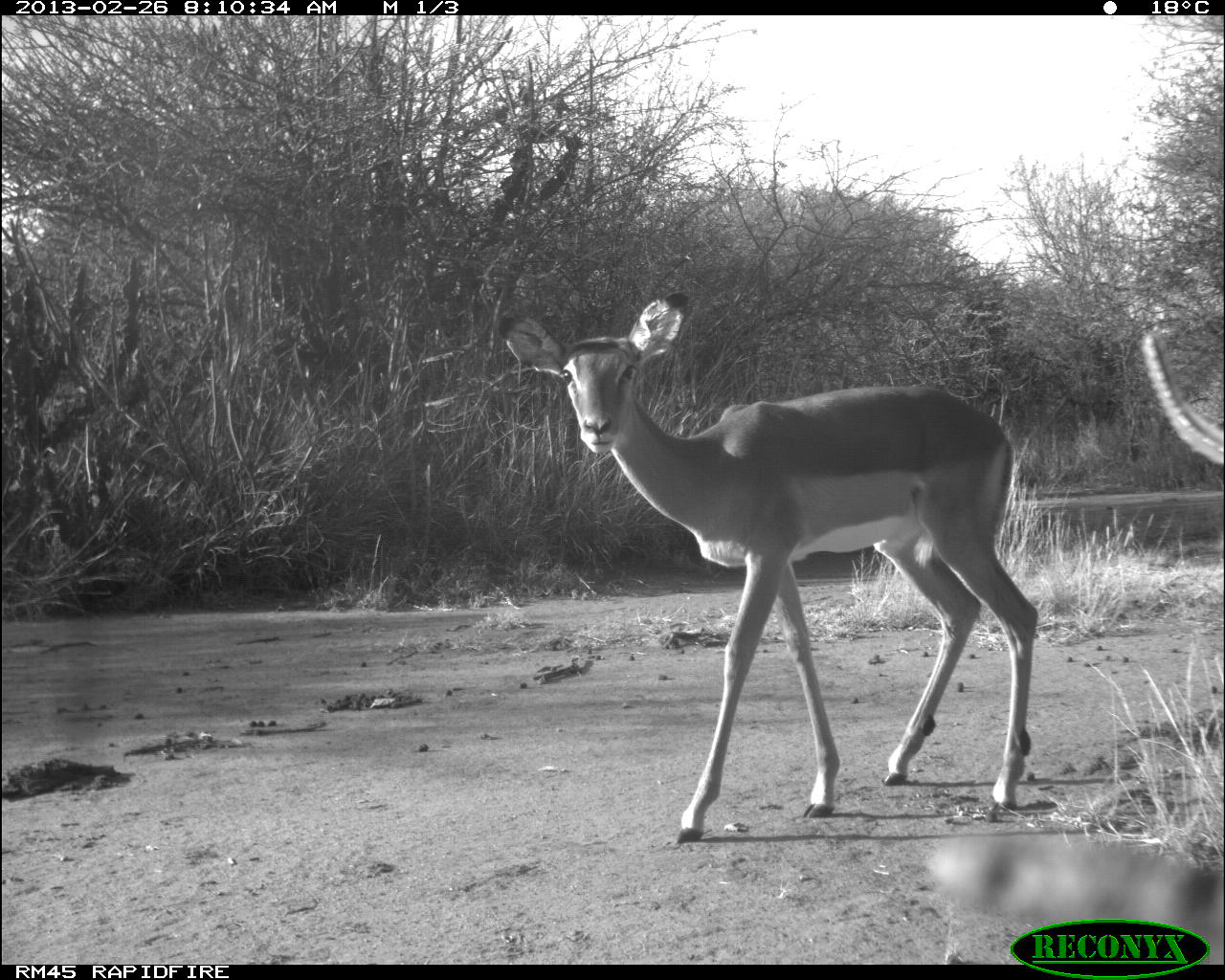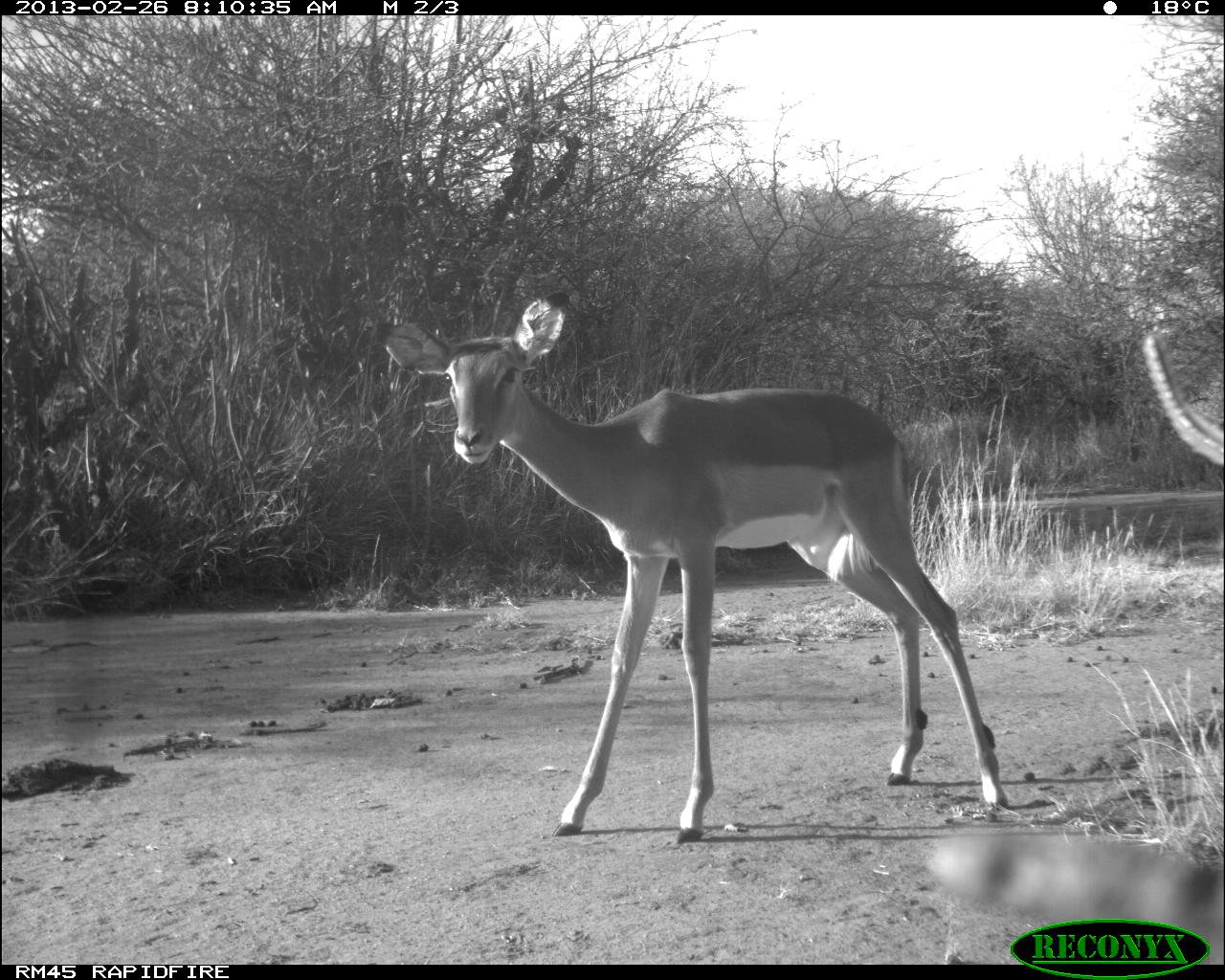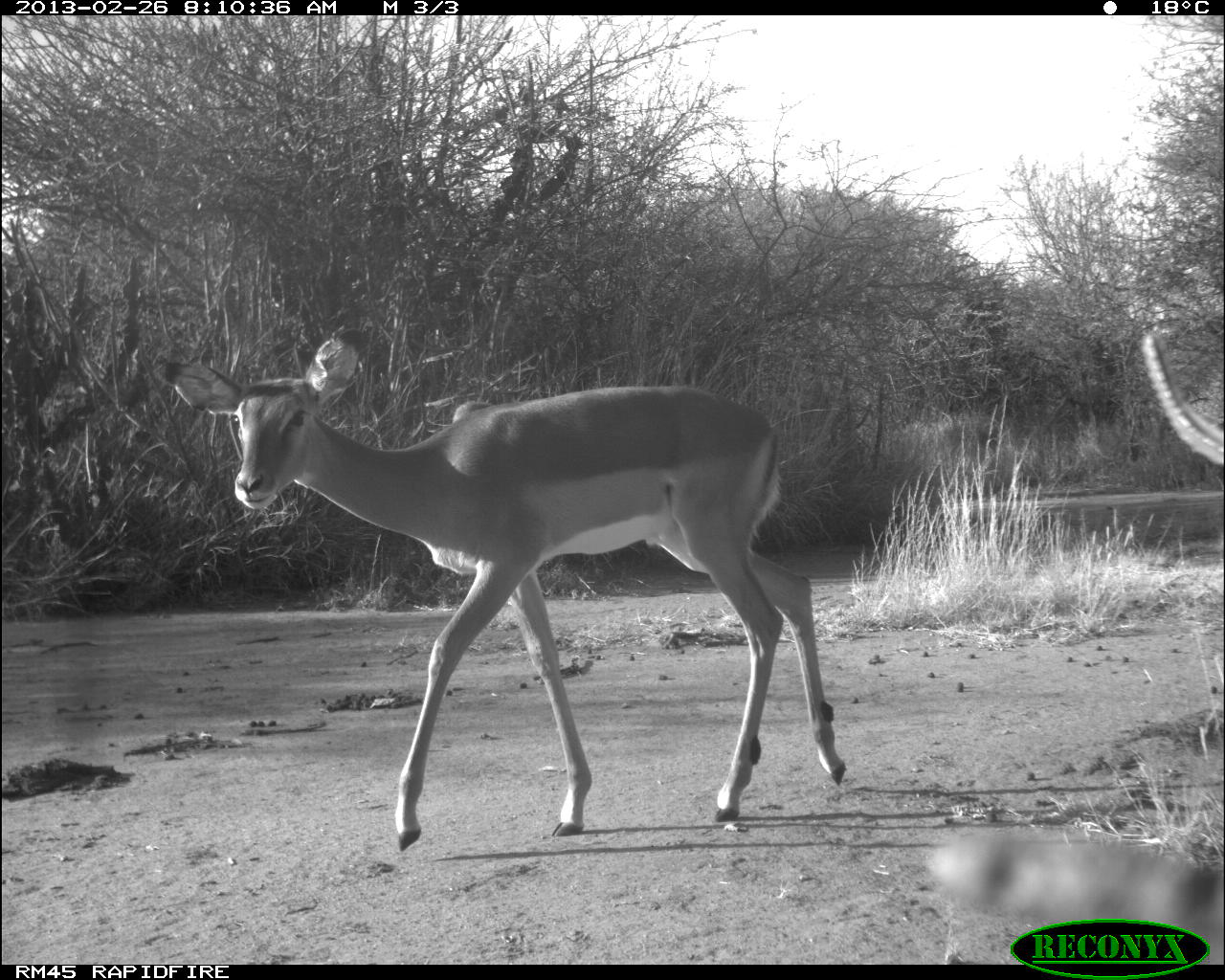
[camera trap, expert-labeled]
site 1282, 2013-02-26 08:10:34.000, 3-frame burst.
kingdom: Animalia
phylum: Chordata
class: Mammalia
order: Artiodactyla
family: Bovidae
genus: Aepyceros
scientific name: Aepyceros melampus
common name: impala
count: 1